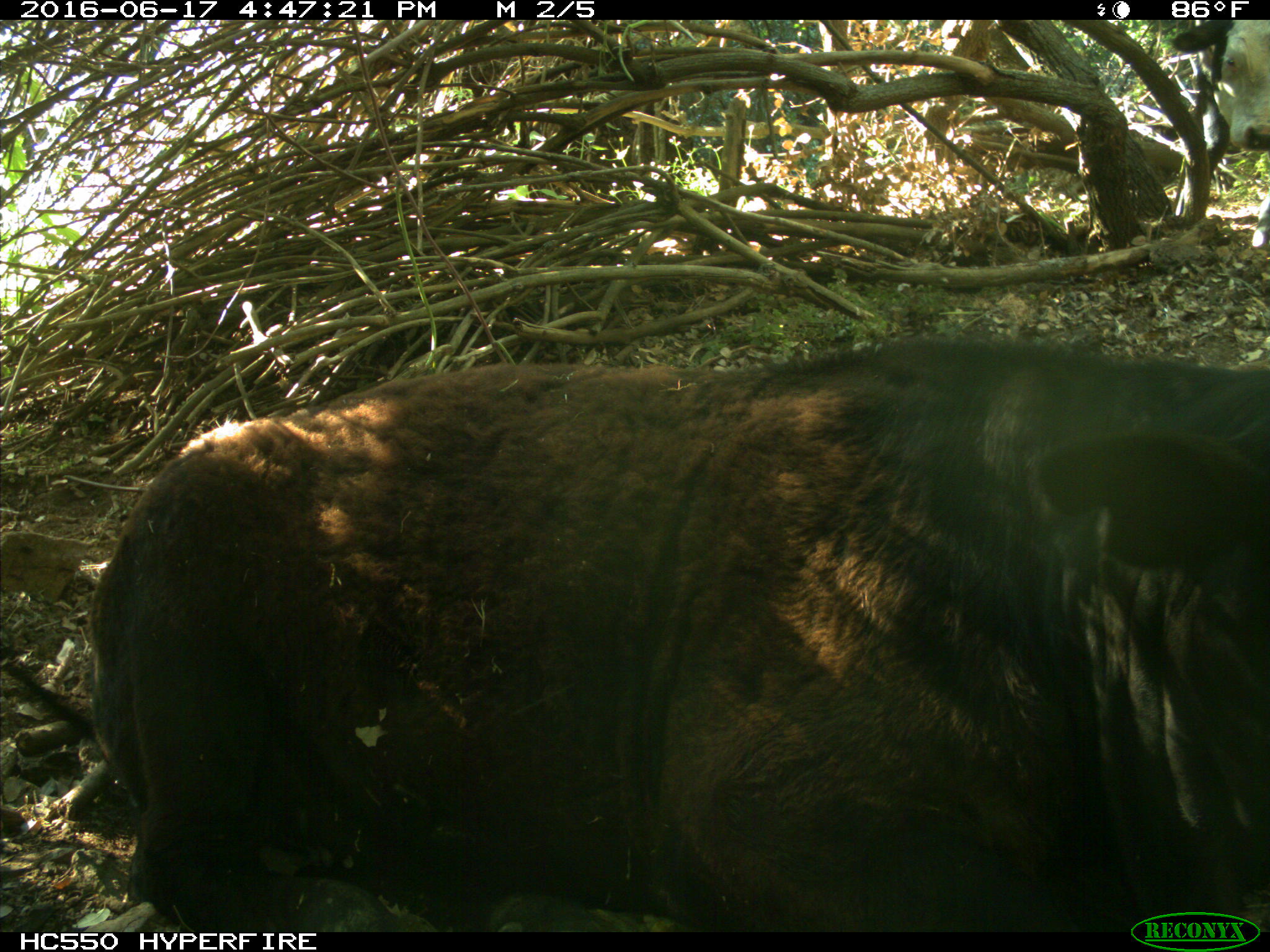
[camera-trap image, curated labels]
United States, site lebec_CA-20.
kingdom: Animalia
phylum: Chordata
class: Mammalia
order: Artiodactyla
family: Bovidae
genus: Bos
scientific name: Bos taurus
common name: domestic cow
Bos taurus (domestic cow).